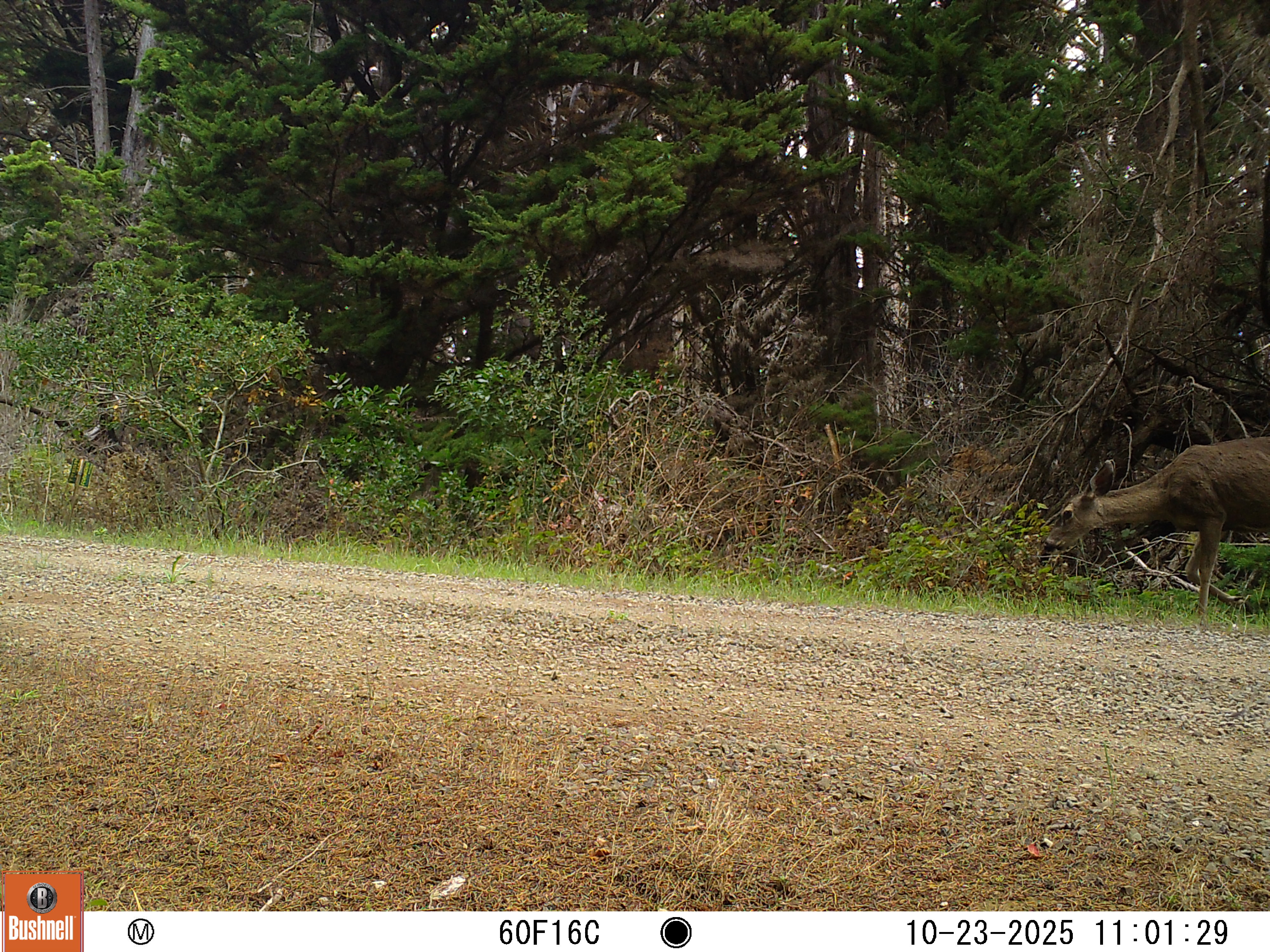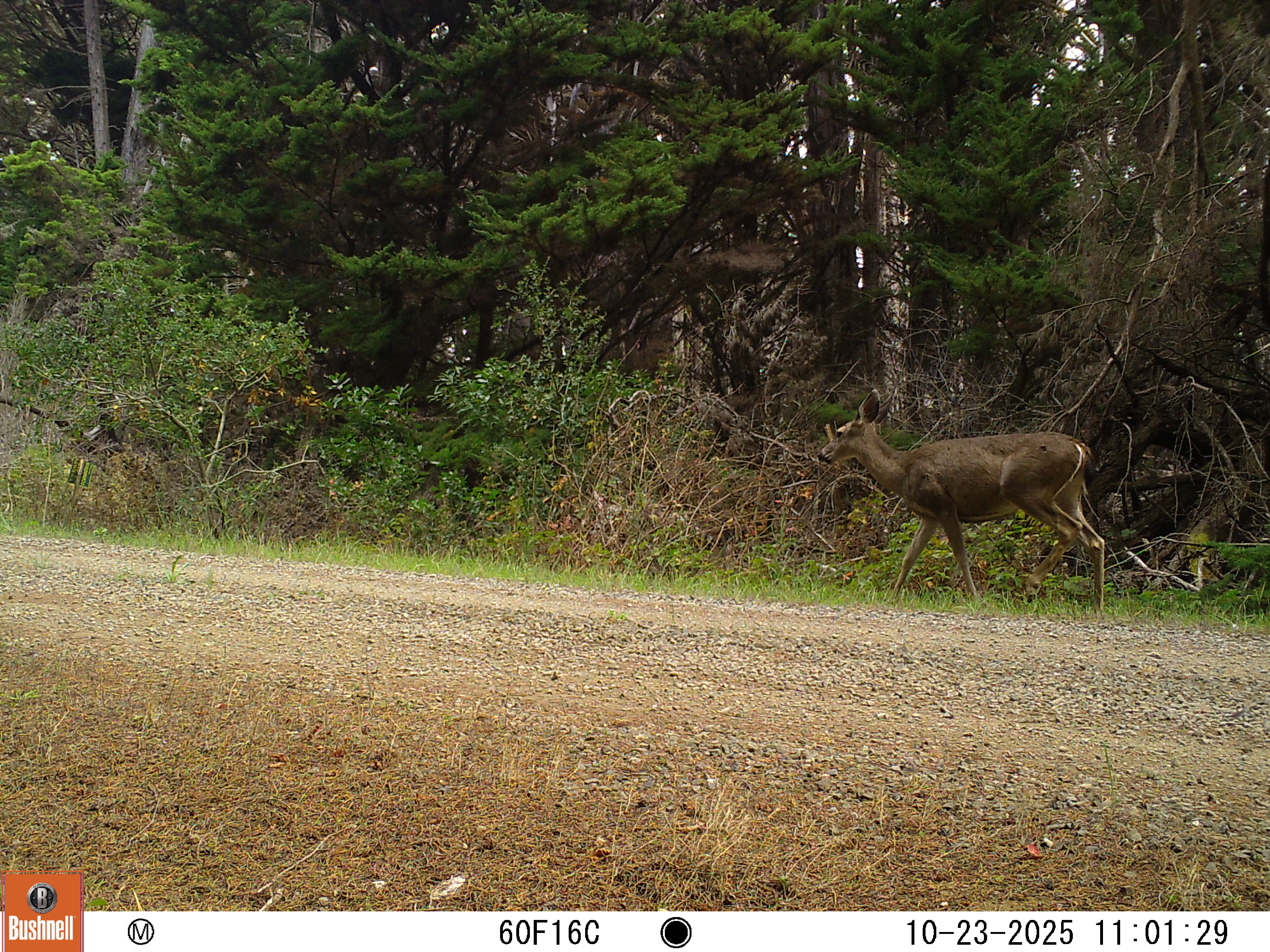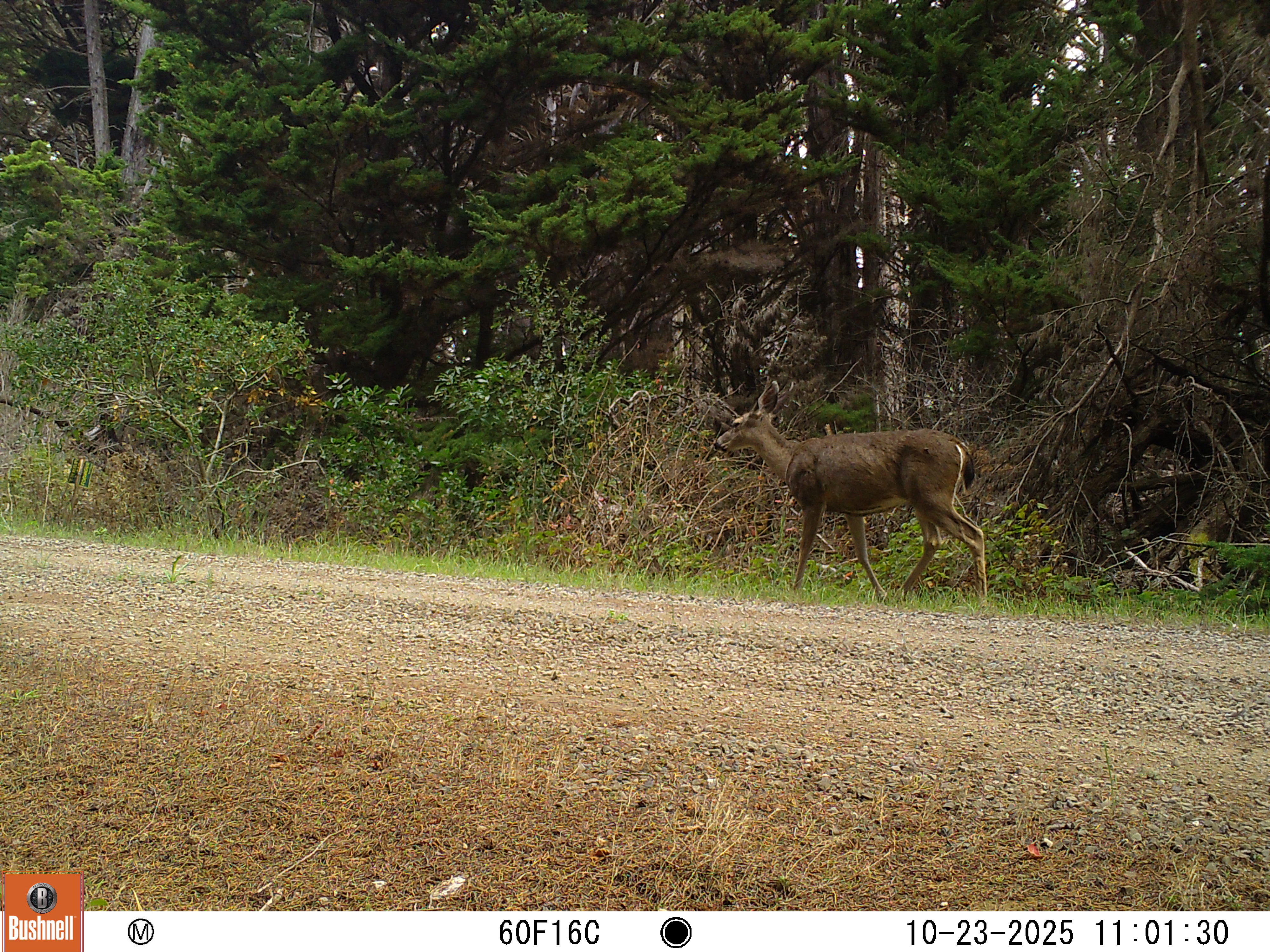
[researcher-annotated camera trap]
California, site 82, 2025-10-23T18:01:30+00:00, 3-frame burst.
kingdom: Animalia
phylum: Chordata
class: Mammalia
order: Artiodactyla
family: Cervidae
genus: Odocoileus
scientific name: Odocoileus hemionus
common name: mule deer